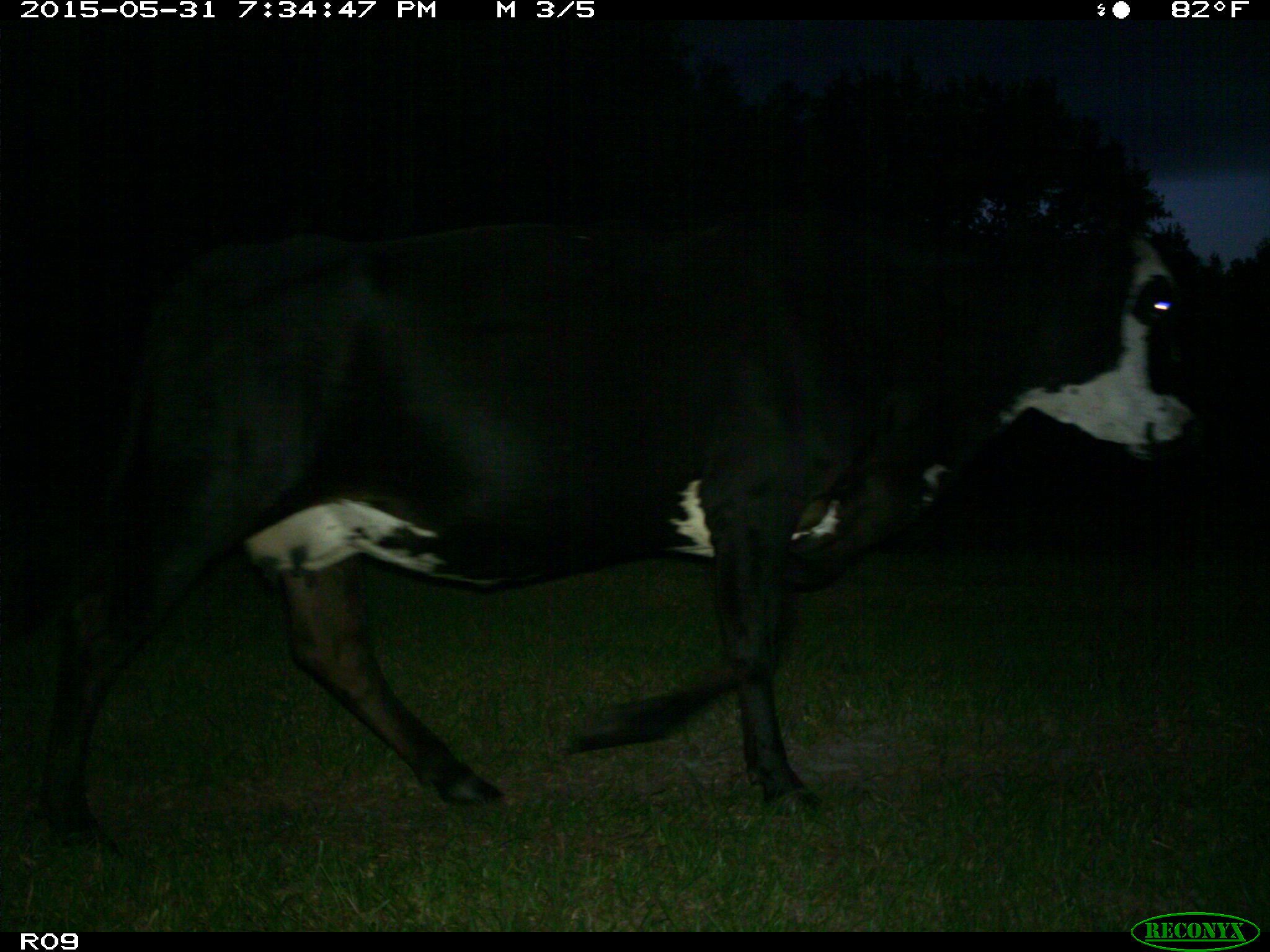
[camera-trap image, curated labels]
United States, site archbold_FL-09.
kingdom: Animalia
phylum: Chordata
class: Mammalia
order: Artiodactyla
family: Bovidae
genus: Bos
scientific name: Bos taurus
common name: domestic cow